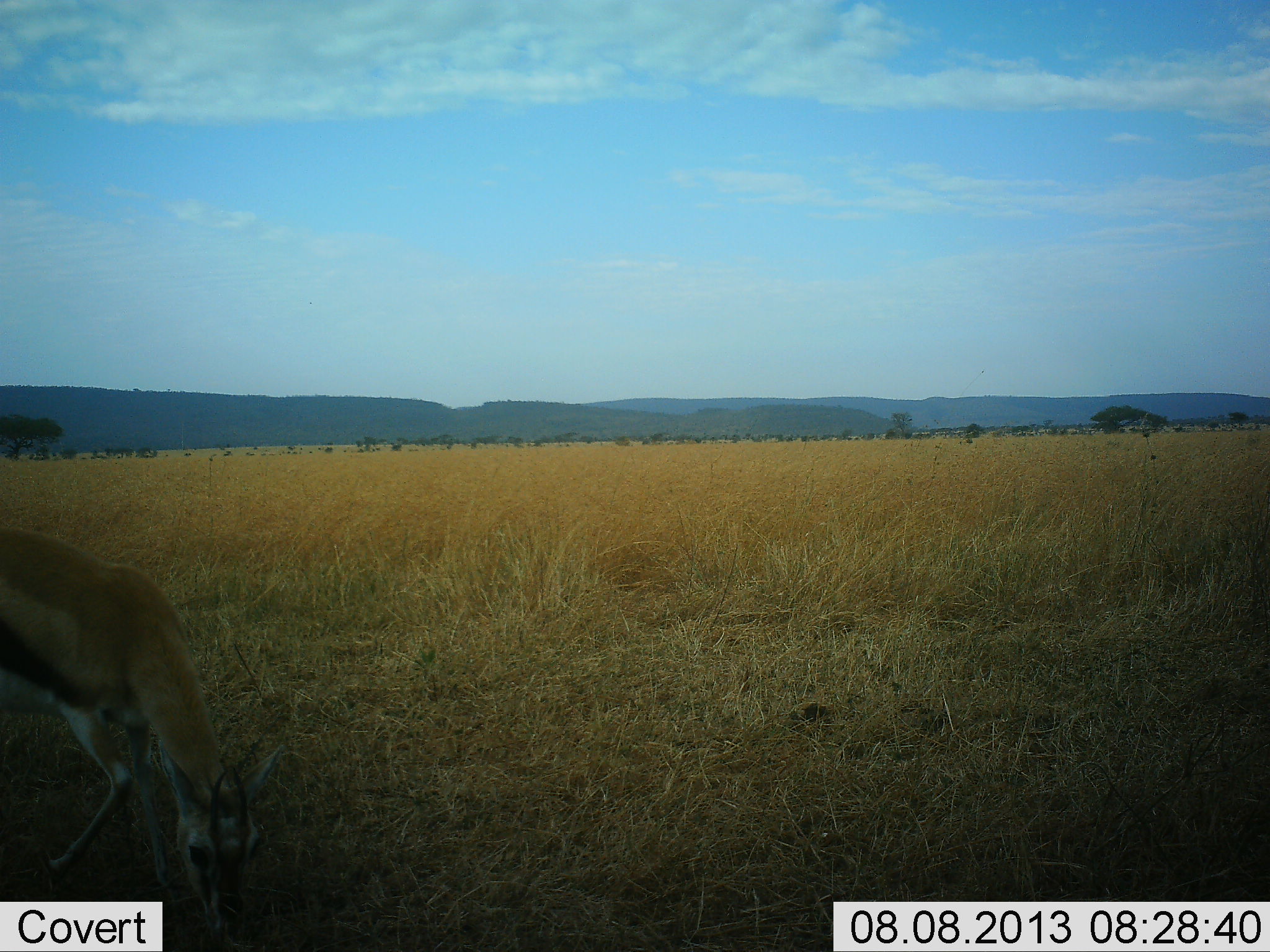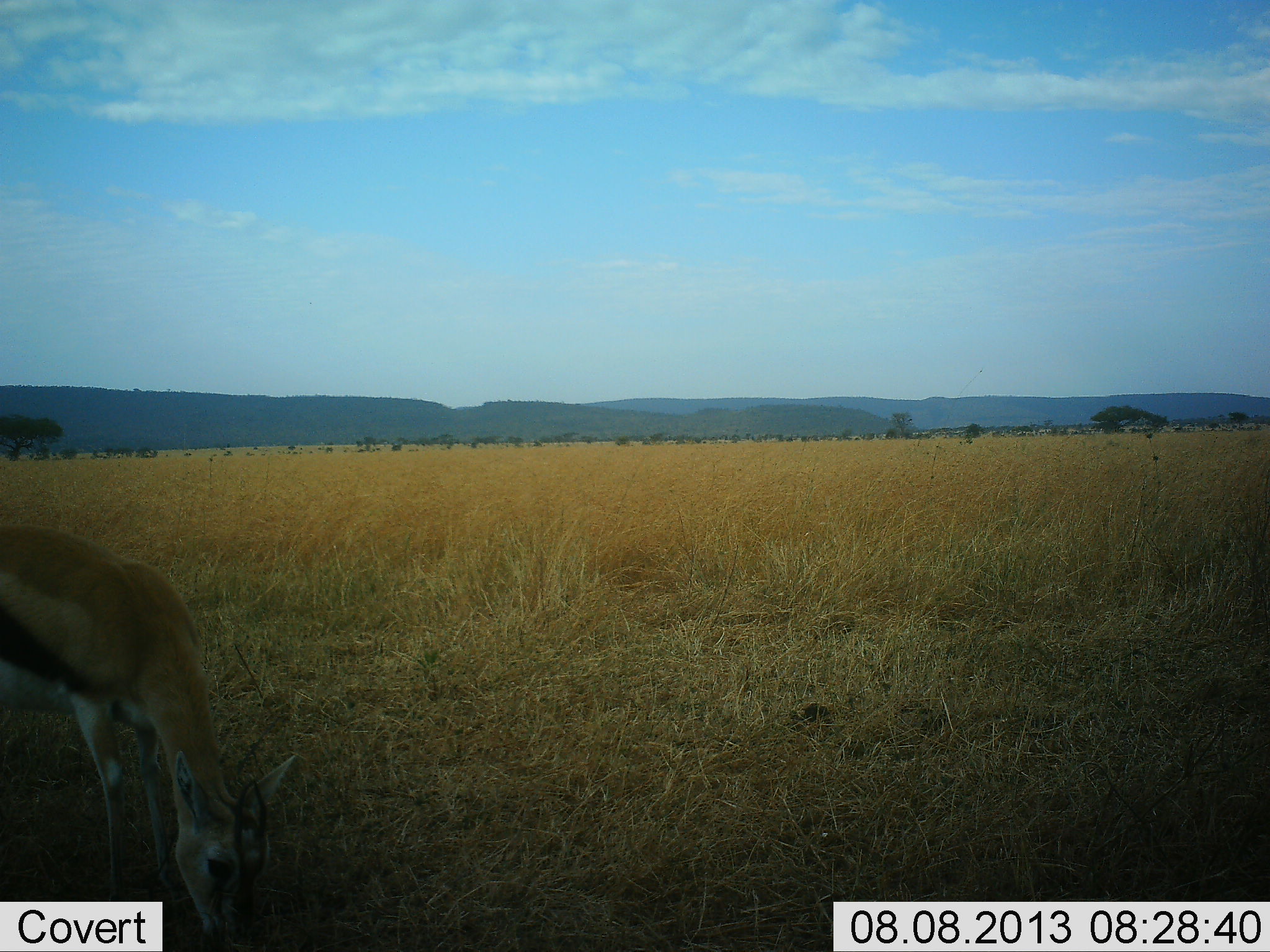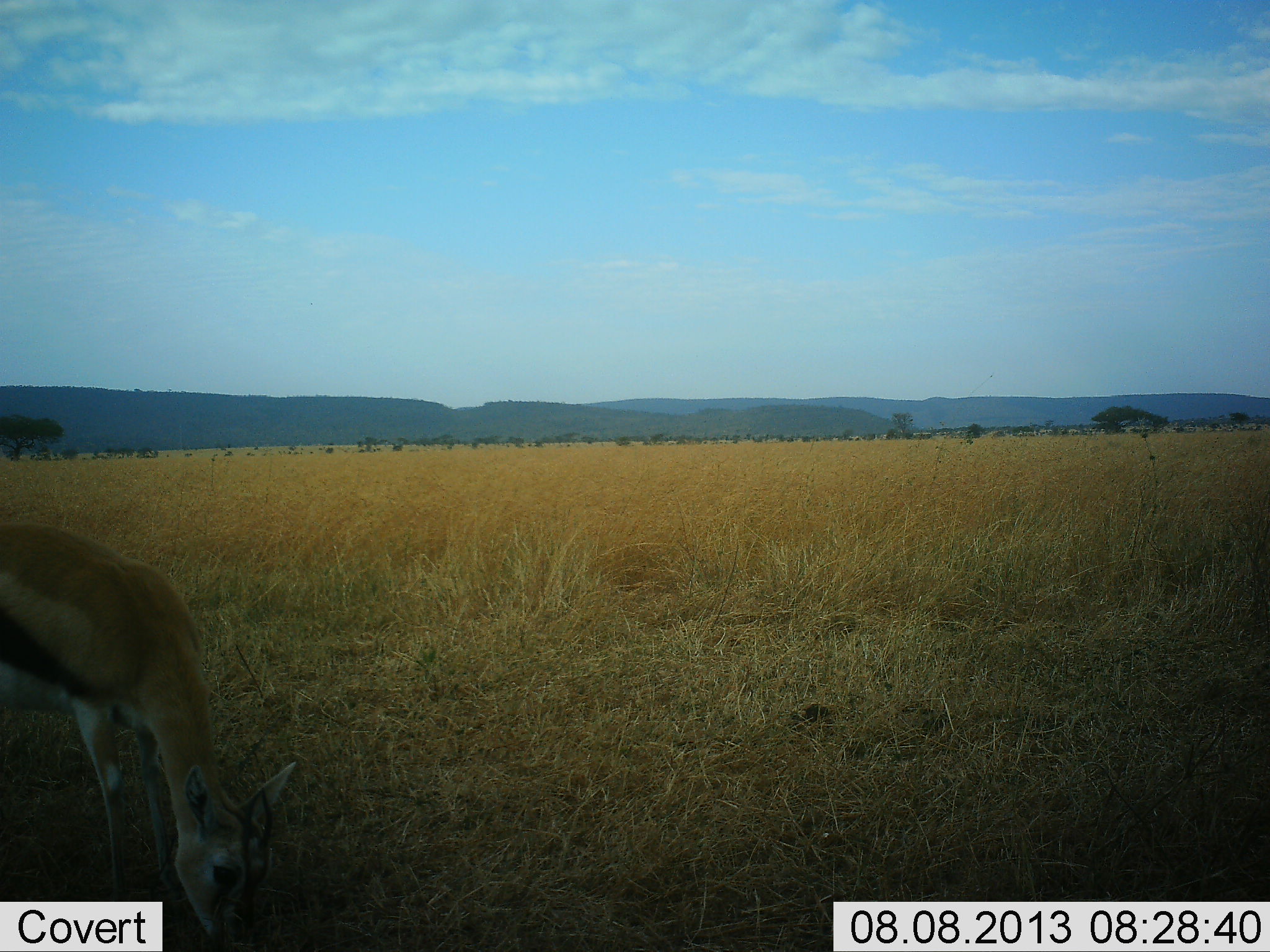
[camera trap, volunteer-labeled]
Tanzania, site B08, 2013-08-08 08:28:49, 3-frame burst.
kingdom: Animalia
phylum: Chordata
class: Mammalia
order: Artiodactyla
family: Bovidae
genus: Eudorcas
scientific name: Eudorcas thomsonii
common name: thomson's gazelle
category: gazellethomsons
Gazellethomsons (thomson's gazelle) (Eudorcas thomsonii), count 1. Behavior (volunteer vote fractions): standing 11%, resting 4%, moving 4%, interacting 0%. Young present (vote fraction): 0%. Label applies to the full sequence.